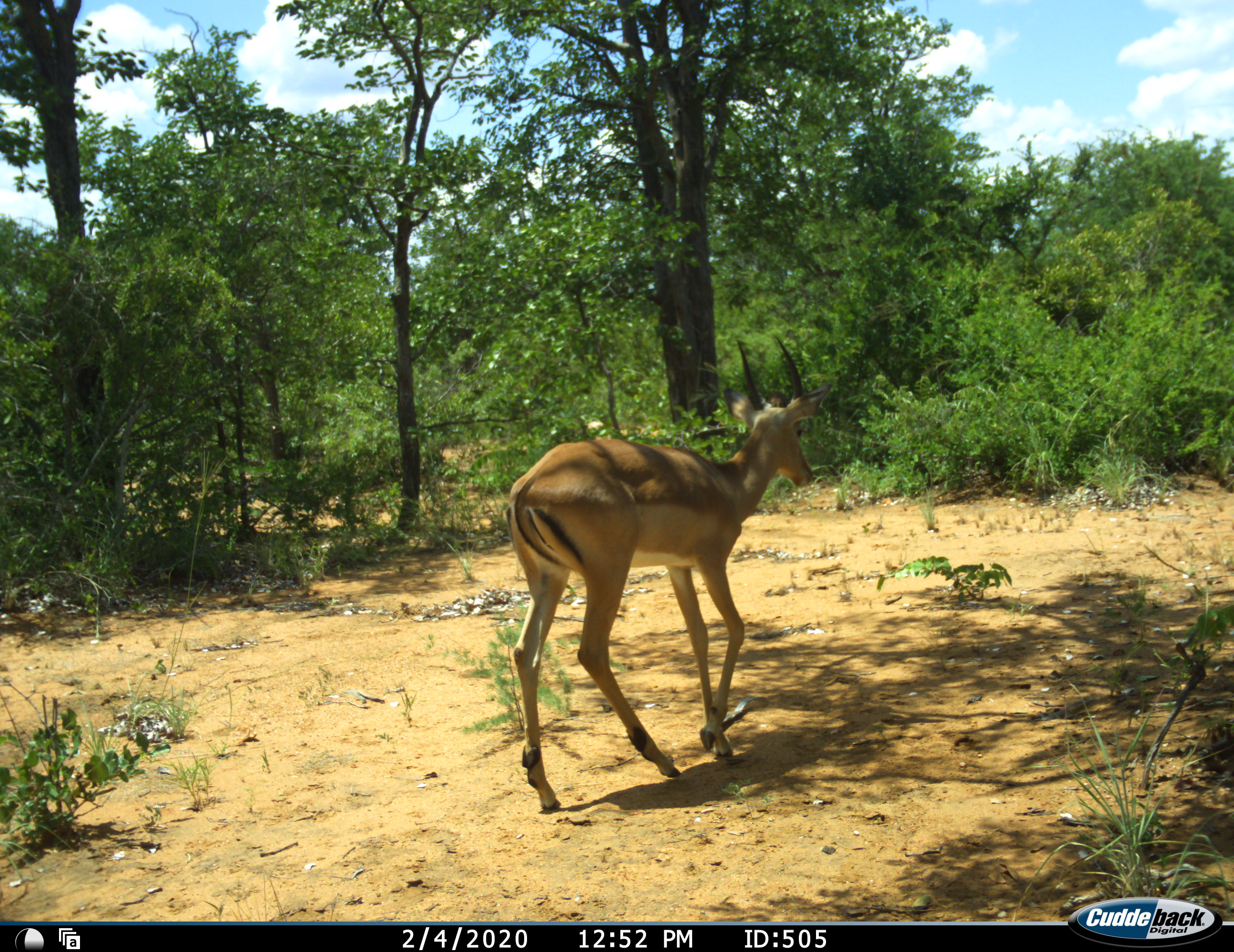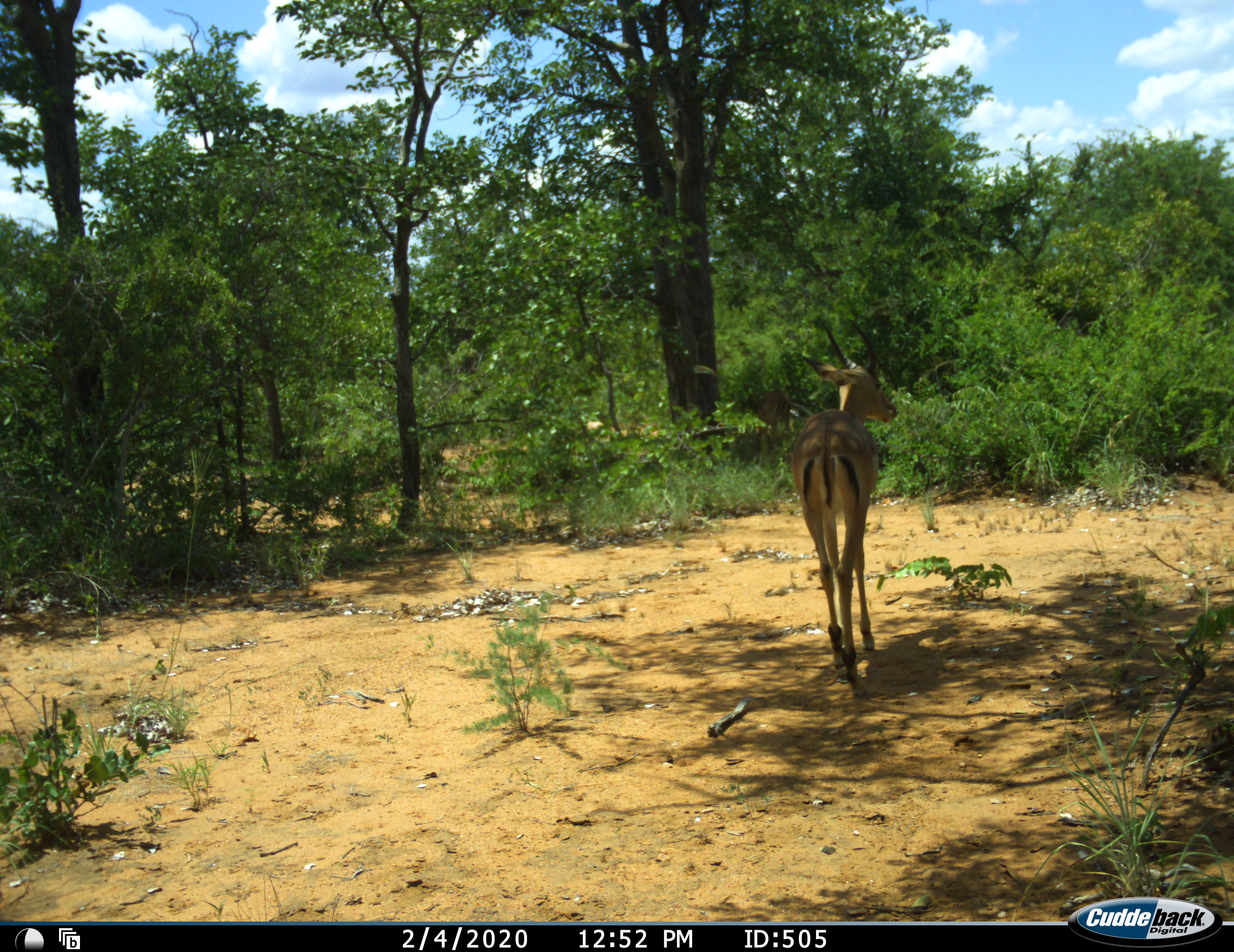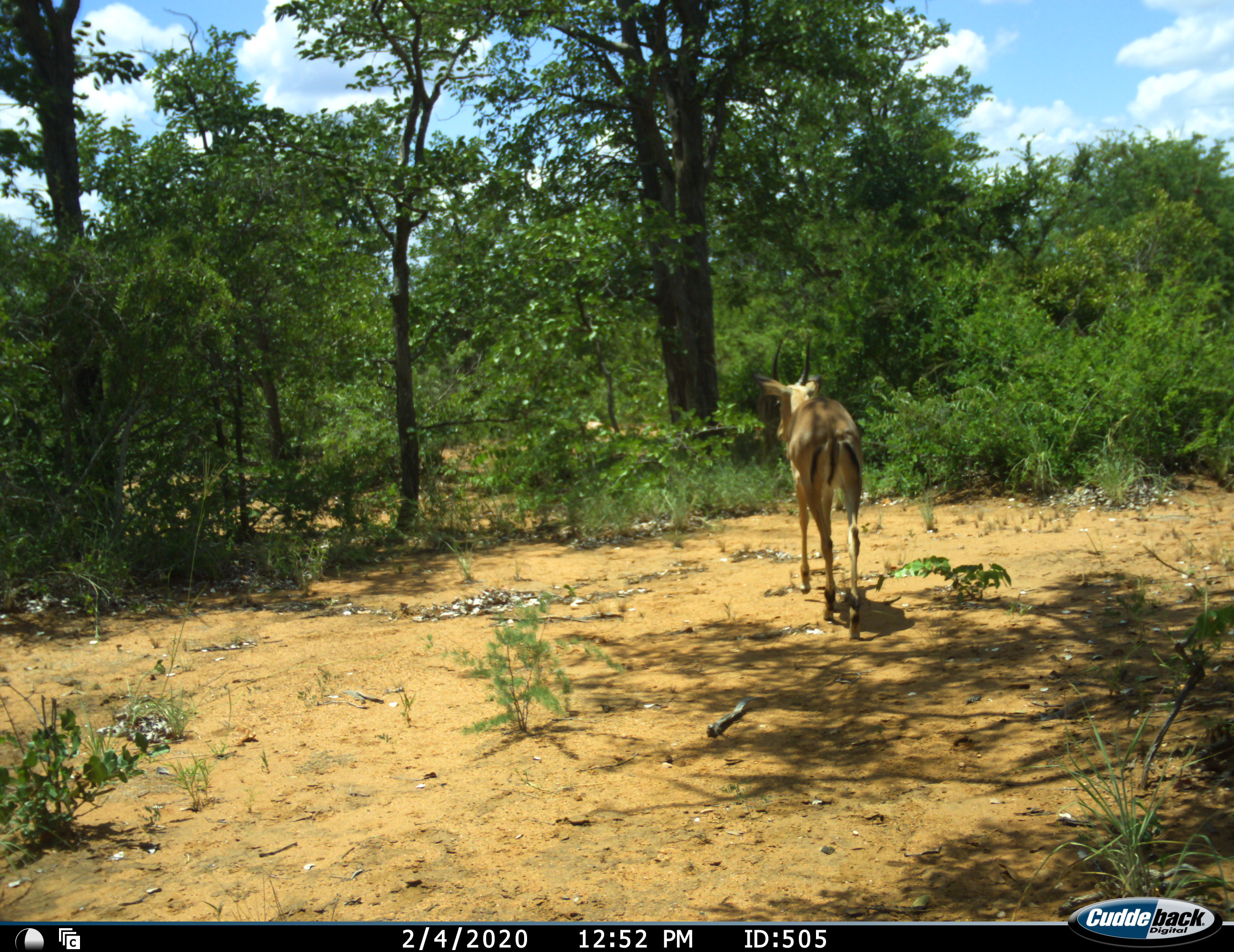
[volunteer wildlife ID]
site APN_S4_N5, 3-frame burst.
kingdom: Animalia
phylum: Chordata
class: Mammalia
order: Artiodactyla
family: Bovidae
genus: Aepyceros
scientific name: Aepyceros melampus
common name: impala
Impala (Aepyceros melampus), count 1. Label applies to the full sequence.